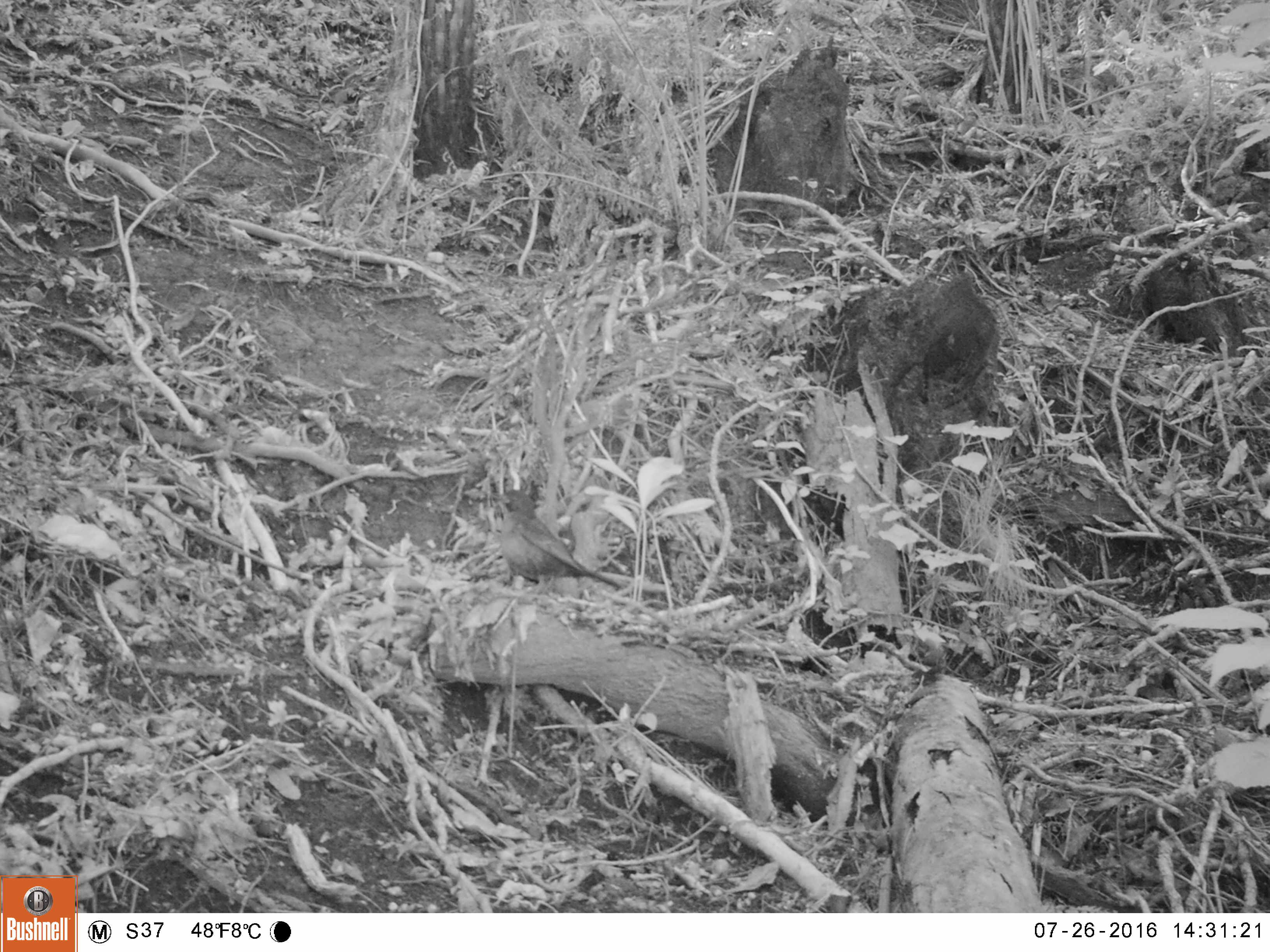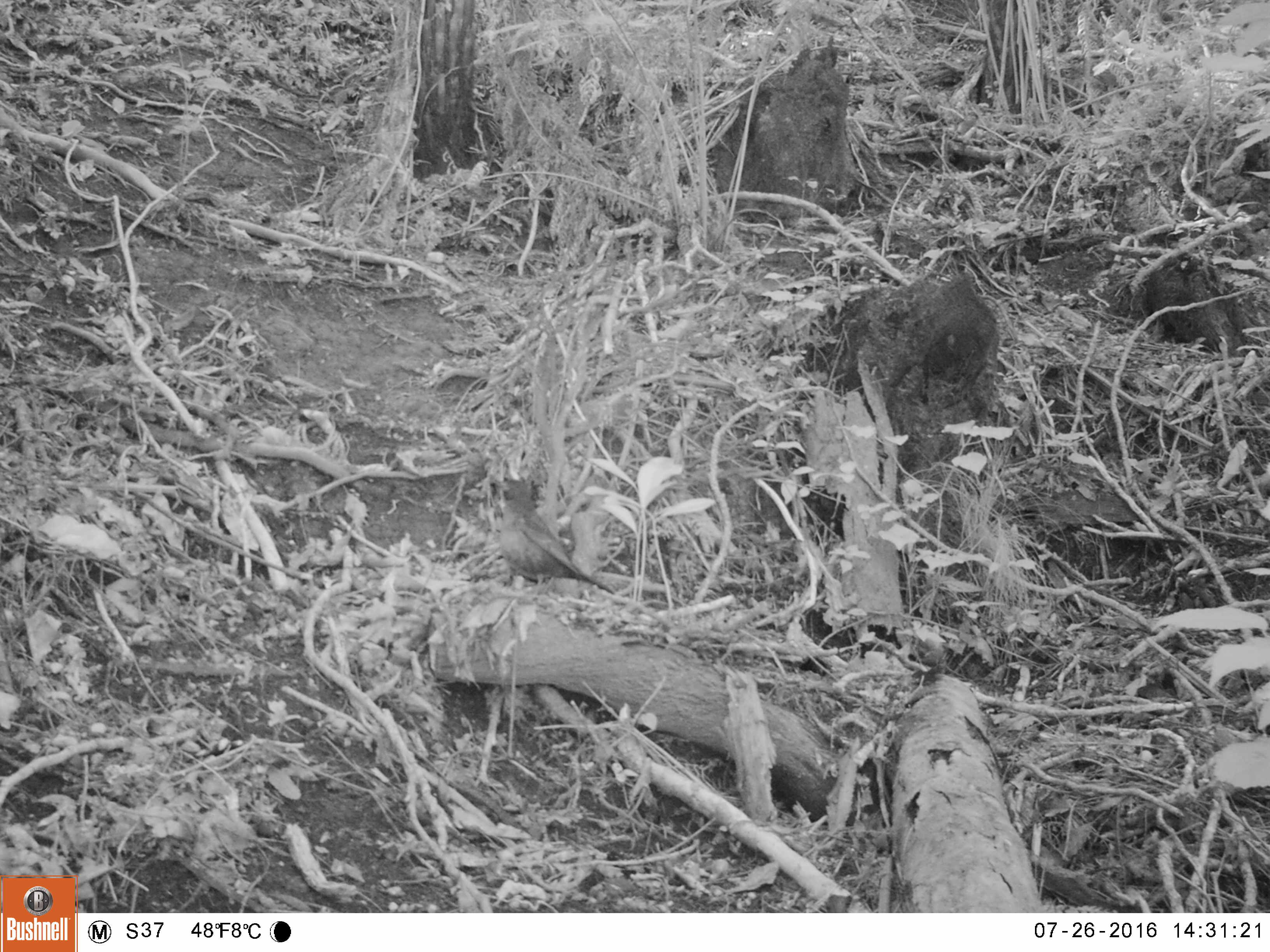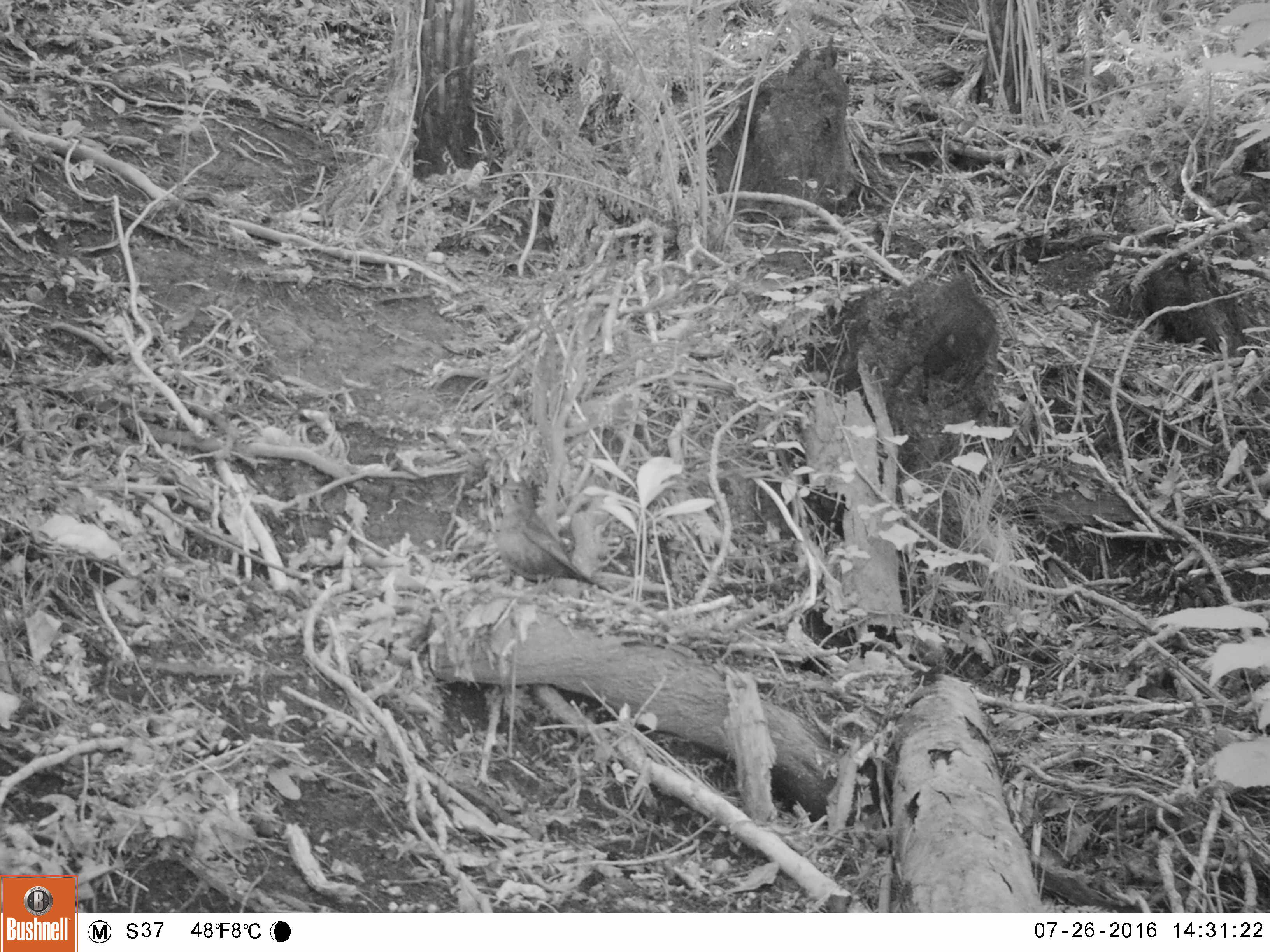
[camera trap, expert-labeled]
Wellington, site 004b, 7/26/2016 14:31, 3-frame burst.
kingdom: Animalia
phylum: Chordata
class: Aves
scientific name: Aves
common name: bird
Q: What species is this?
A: Bird (Aves).